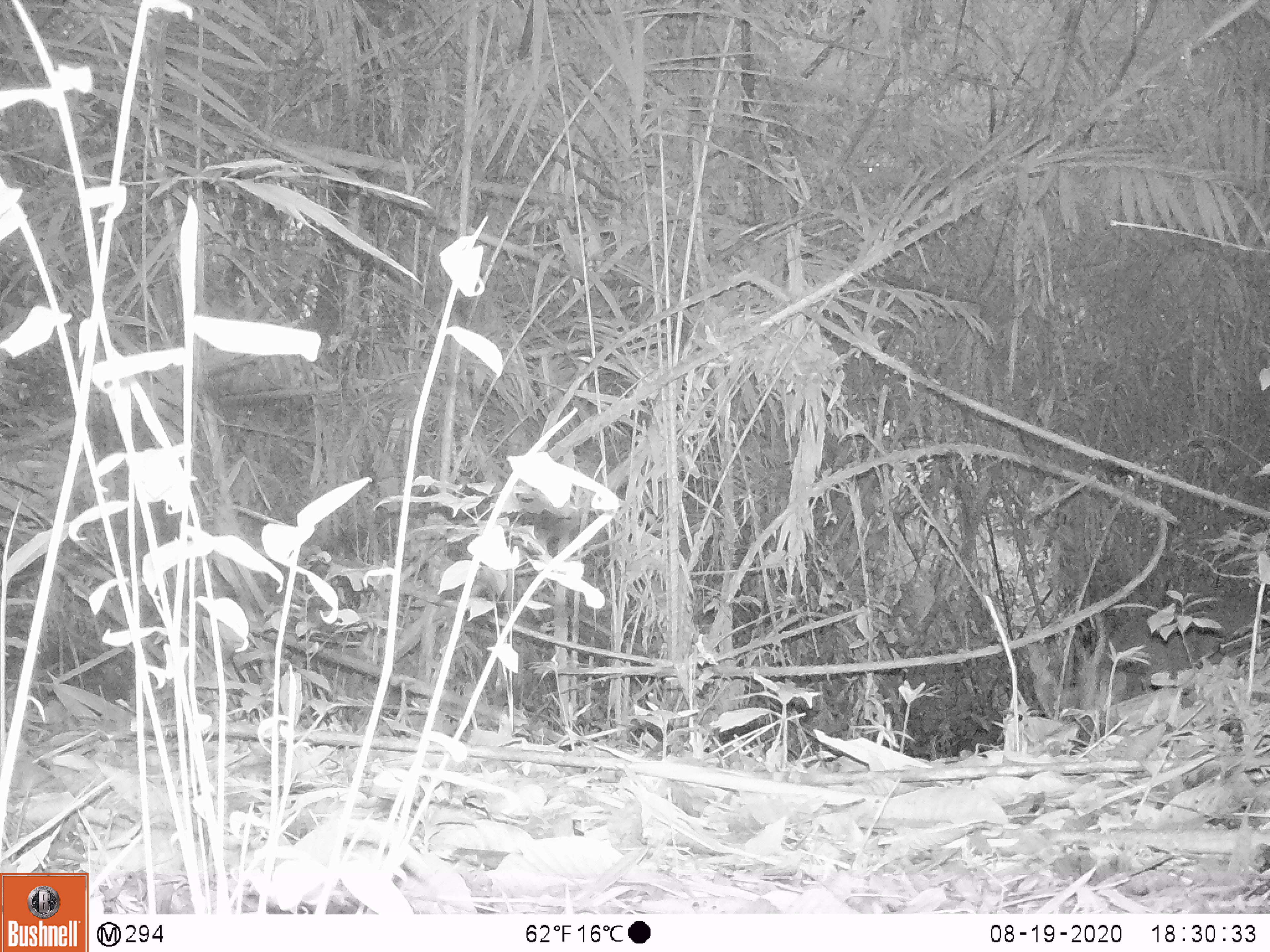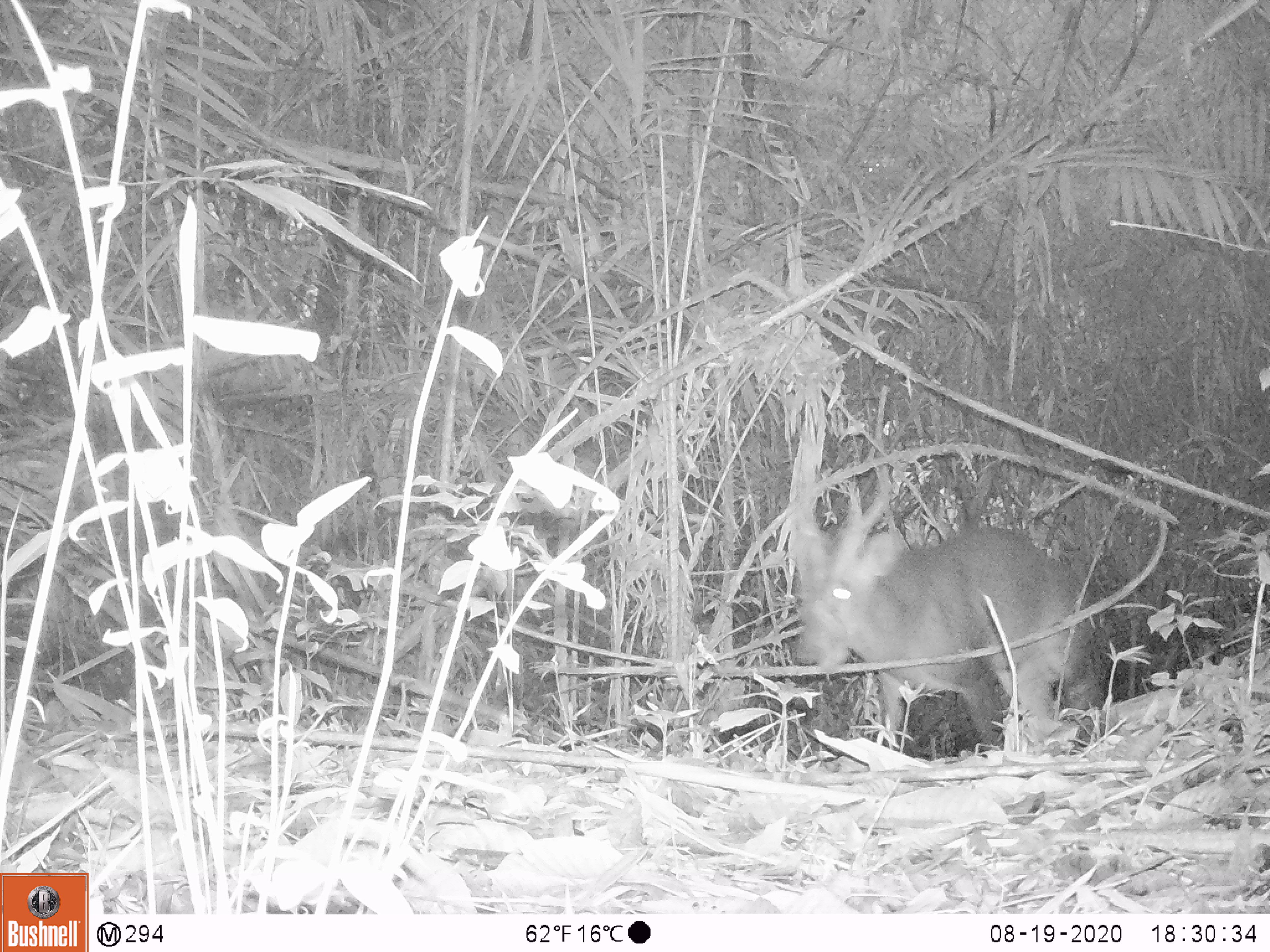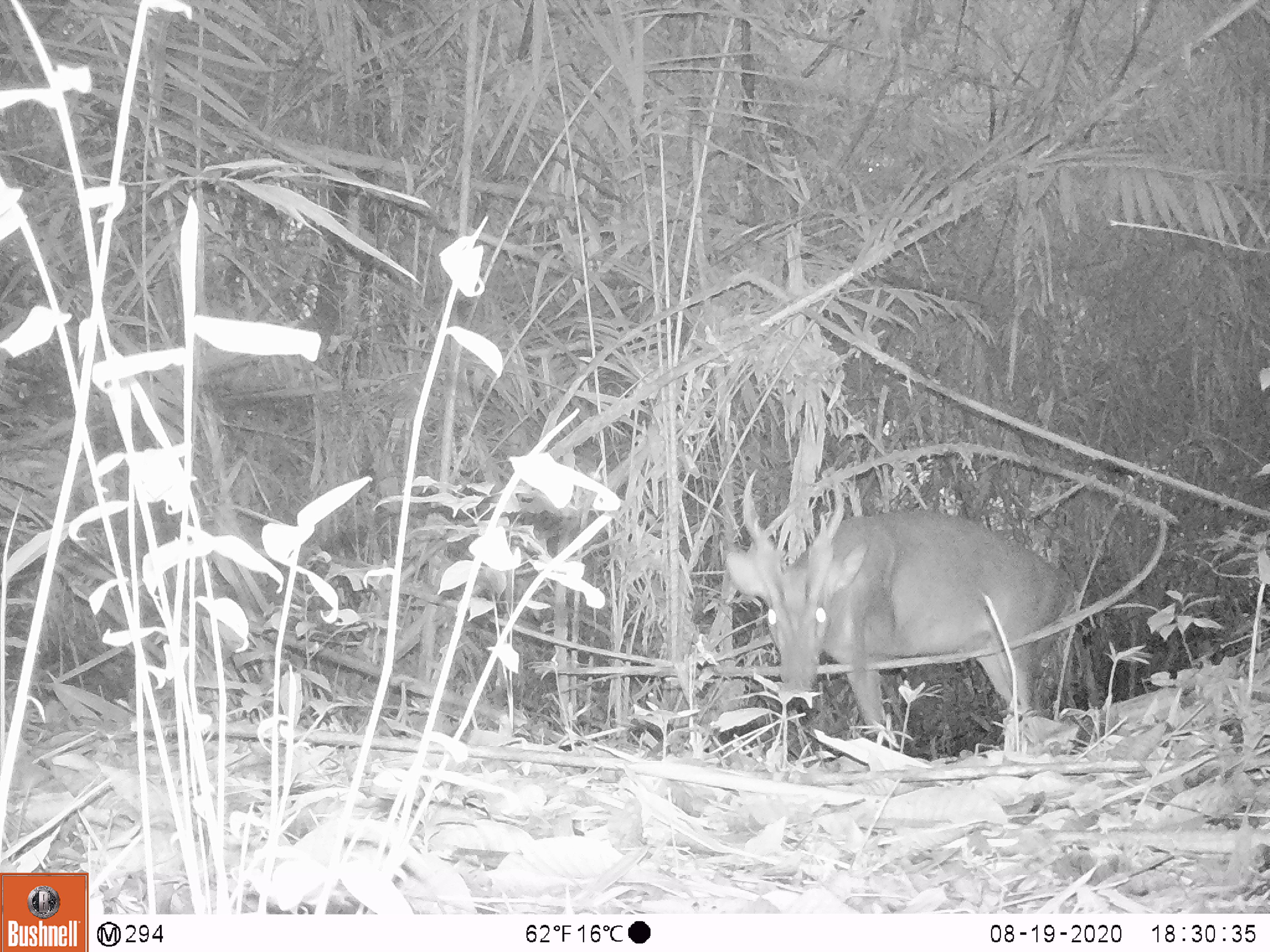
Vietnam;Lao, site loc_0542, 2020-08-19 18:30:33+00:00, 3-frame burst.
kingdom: Animalia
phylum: Chordata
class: Mammalia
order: Artiodactyla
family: Cervidae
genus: Muntiacus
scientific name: Muntiacus vuquangensis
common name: large-antlered muntjac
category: large antlered muntjac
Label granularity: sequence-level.